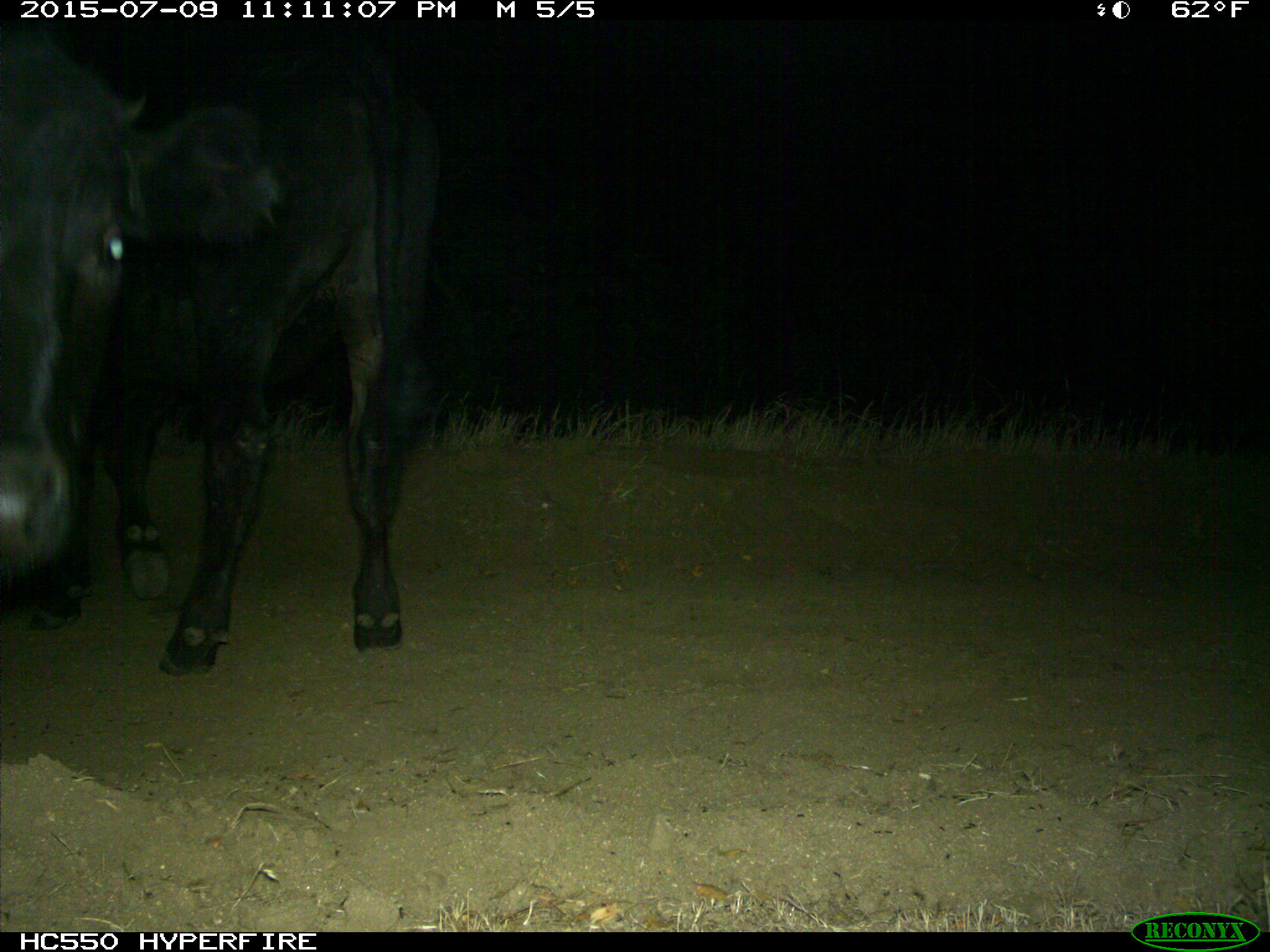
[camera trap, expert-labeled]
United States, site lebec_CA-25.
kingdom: Animalia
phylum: Chordata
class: Mammalia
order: Artiodactyla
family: Bovidae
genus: Bos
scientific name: Bos taurus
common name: domestic cow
Bos taurus (domestic cow).